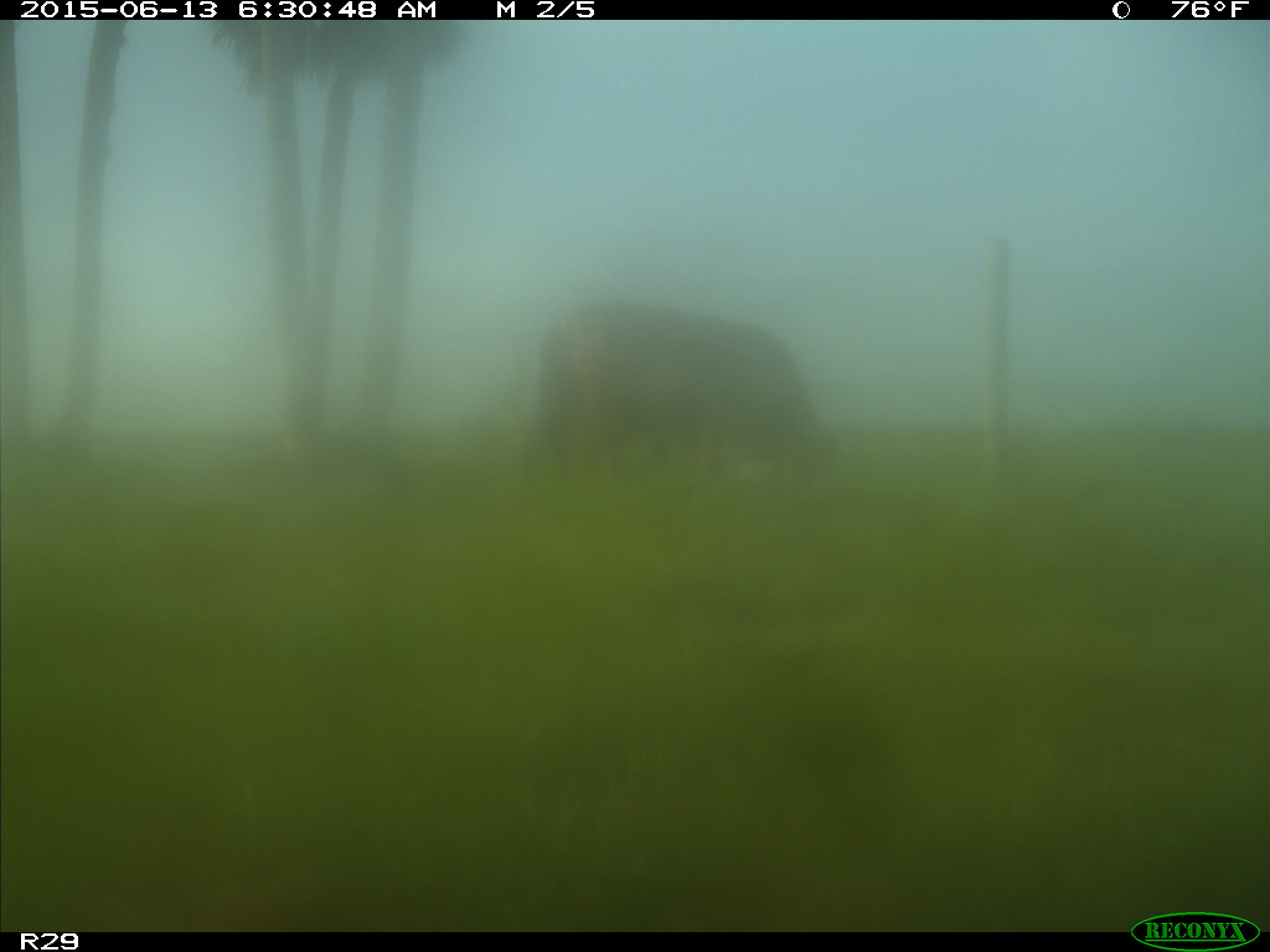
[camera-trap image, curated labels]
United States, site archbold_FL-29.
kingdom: Animalia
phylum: Chordata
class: Mammalia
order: Artiodactyla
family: Bovidae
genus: Bos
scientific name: Bos taurus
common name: domestic cow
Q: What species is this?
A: Bos taurus (domestic cow).